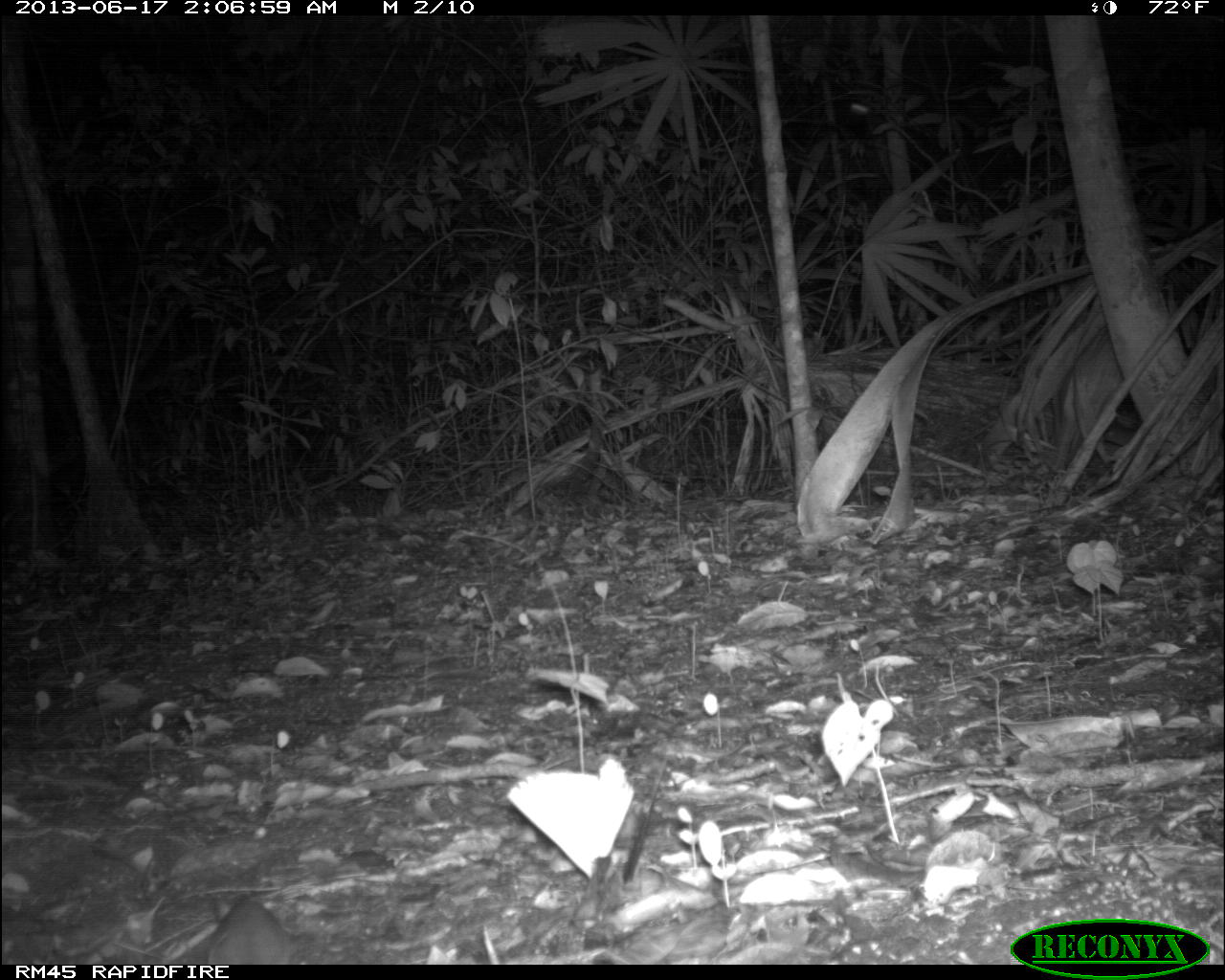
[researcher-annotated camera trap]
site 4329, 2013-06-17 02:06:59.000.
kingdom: Animalia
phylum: Chordata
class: Mammalia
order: Rodentia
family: Cricetidae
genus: Peromyscus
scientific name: Peromyscus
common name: deermice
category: peromyscus sp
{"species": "peromyscus sp (deermice) (Peromyscus)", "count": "1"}